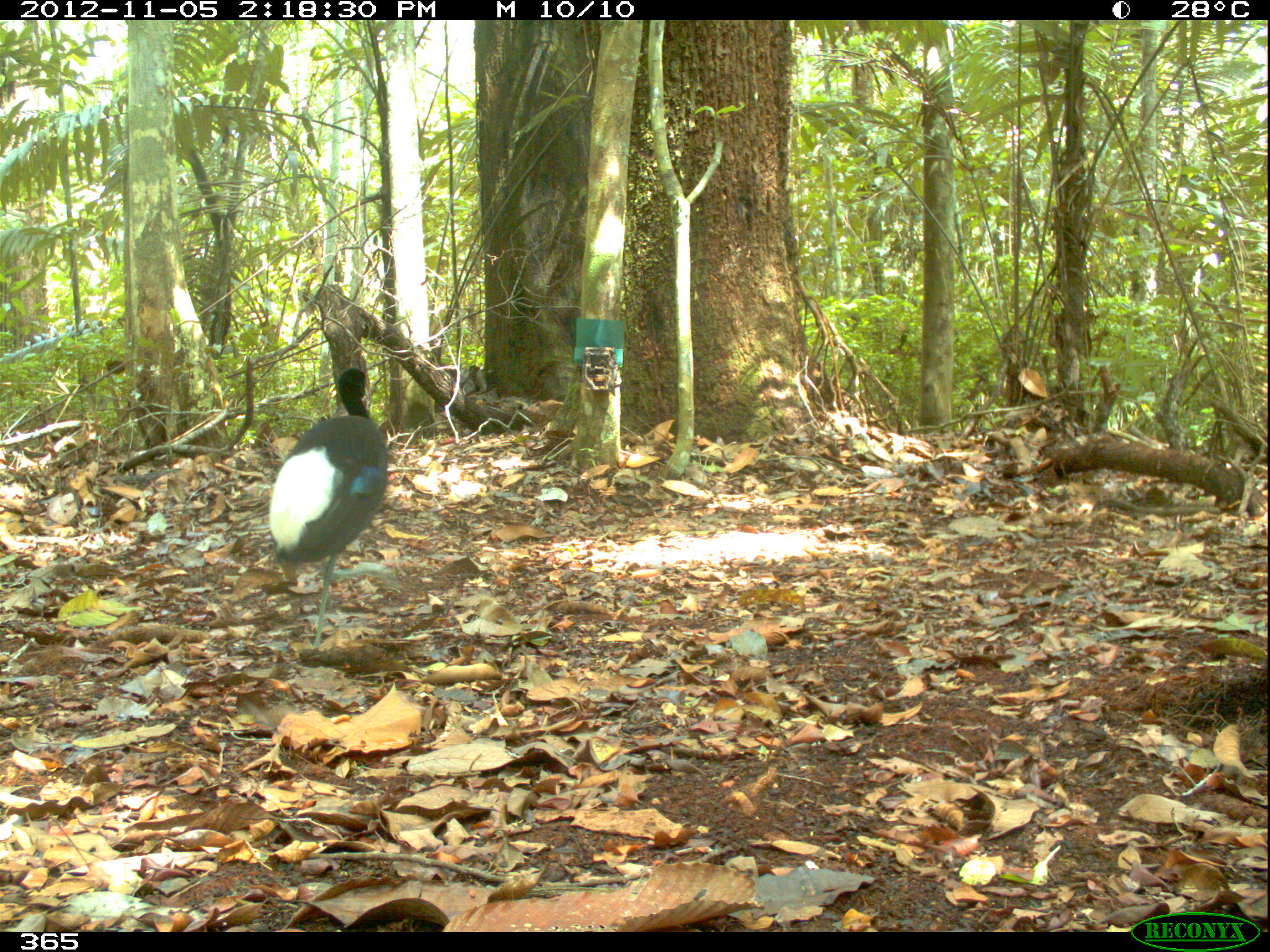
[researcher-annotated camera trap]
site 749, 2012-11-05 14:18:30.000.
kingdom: Animalia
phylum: Chordata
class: Aves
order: Gruiformes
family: Psophiidae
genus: Psophia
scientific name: Psophia leucoptera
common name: pale-winged trumpeter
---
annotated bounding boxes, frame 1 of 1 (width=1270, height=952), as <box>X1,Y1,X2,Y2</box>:
psophia leucoptera: <box>268,367,389,647</box>